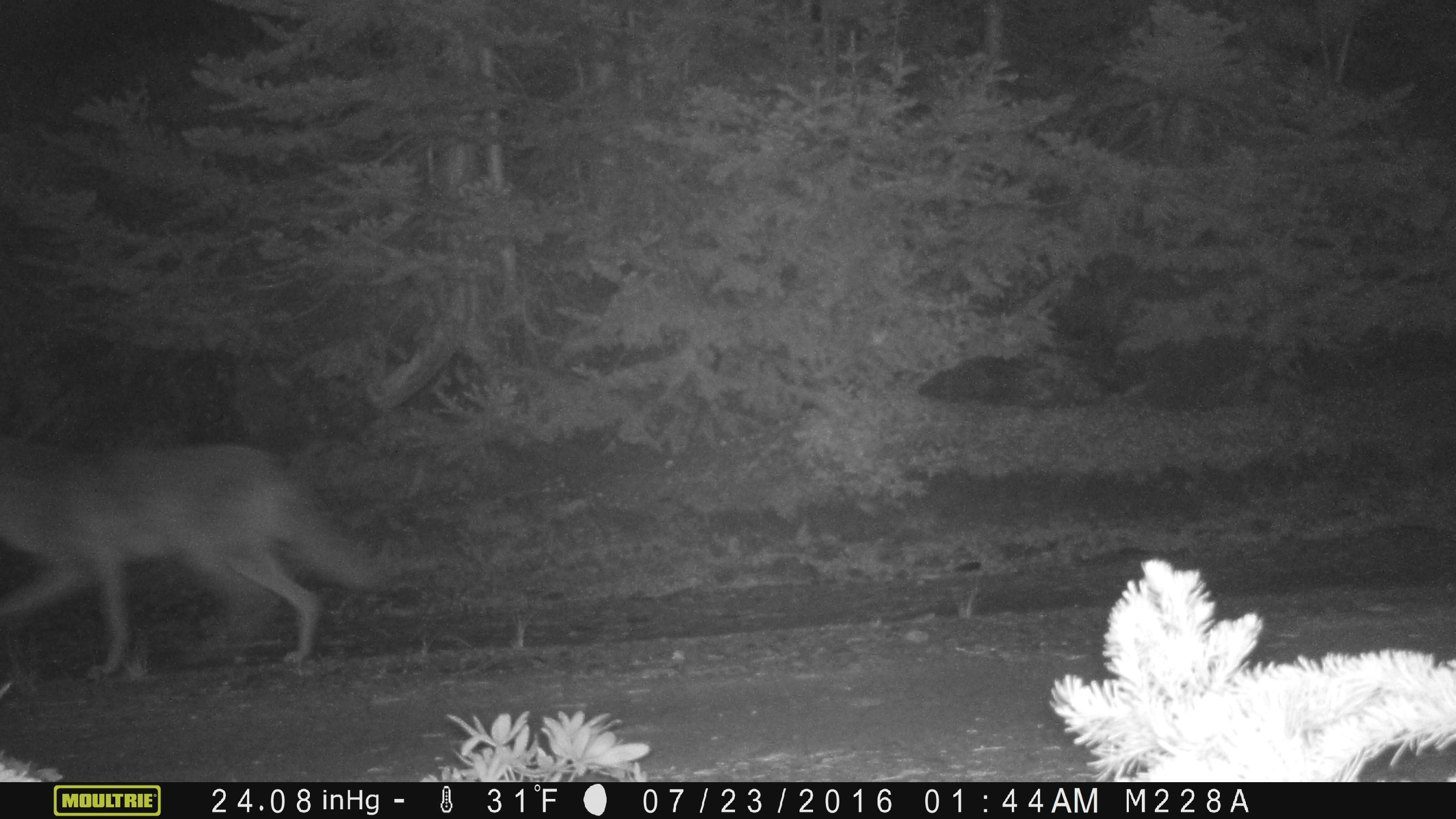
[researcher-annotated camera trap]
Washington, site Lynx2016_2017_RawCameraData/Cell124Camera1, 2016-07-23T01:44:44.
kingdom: Animalia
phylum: Chordata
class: Mammalia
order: Carnivora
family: Canidae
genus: Canis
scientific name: Canis latrans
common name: coyote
Canis latrans (coyote). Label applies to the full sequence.